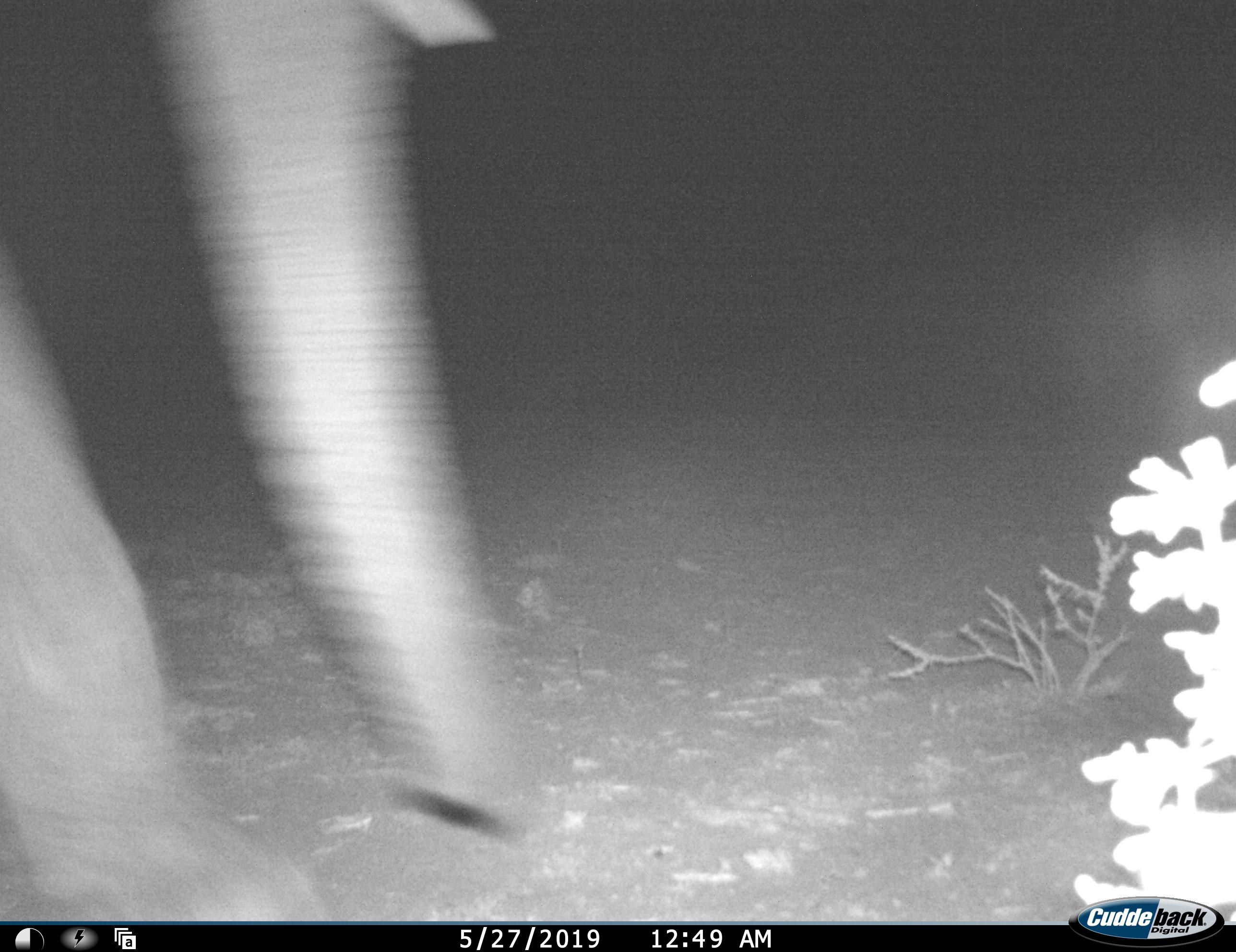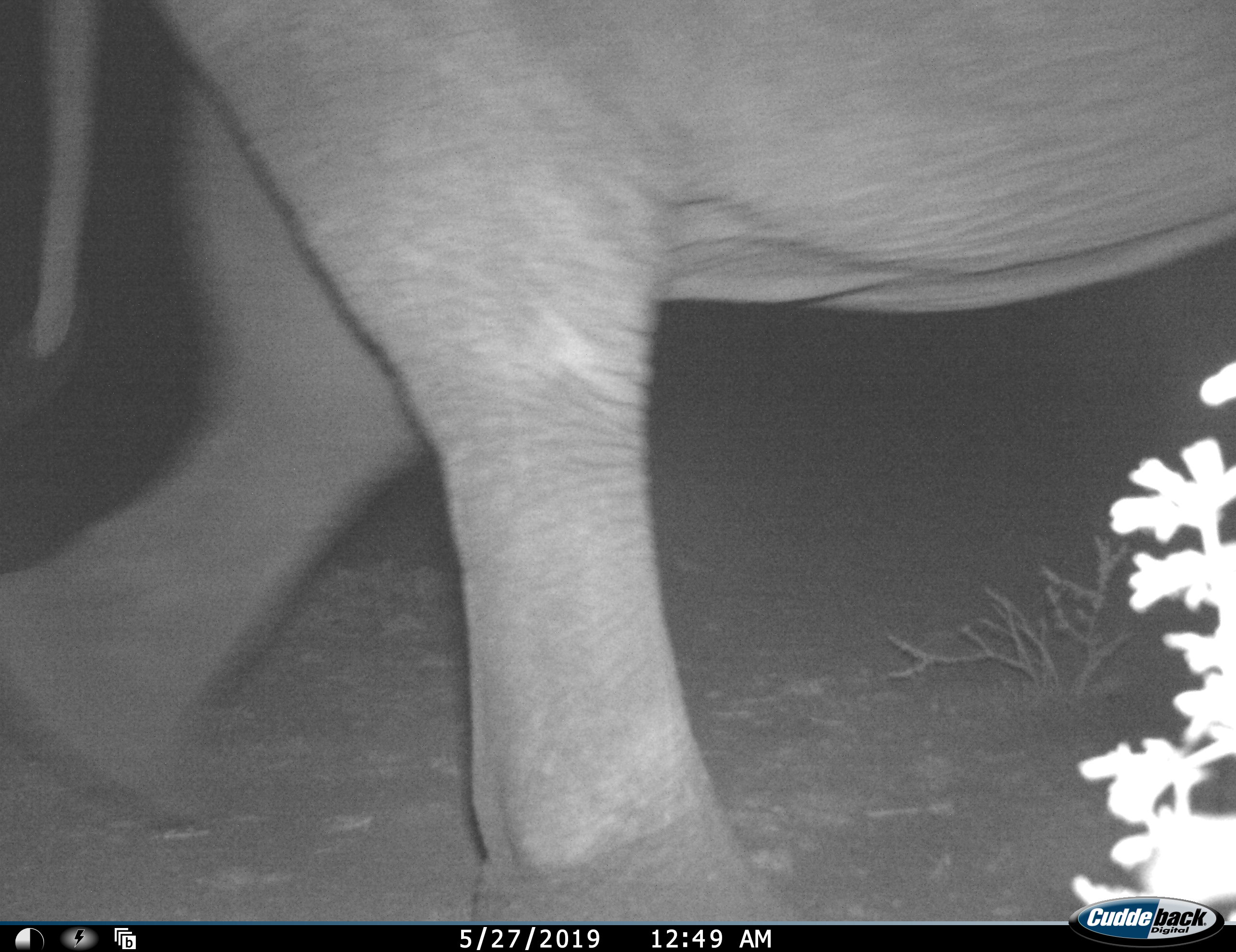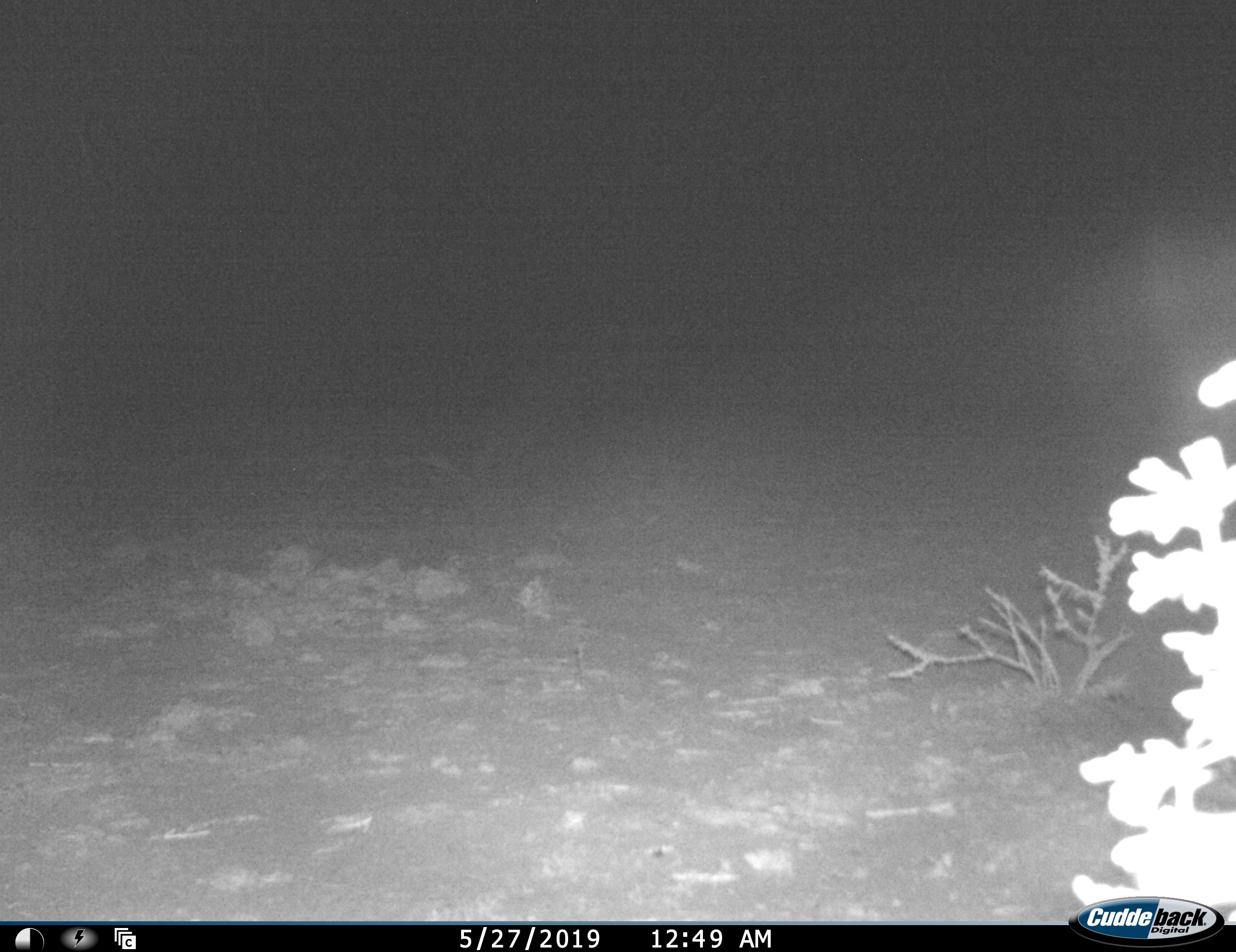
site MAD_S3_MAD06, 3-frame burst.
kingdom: Animalia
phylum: Chordata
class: Mammalia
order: Proboscidea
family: Elephantidae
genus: Loxodonta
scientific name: Loxodonta africana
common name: african bush elephant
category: elephant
Elephant (african bush elephant) (Loxodonta africana), count 1. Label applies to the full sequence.